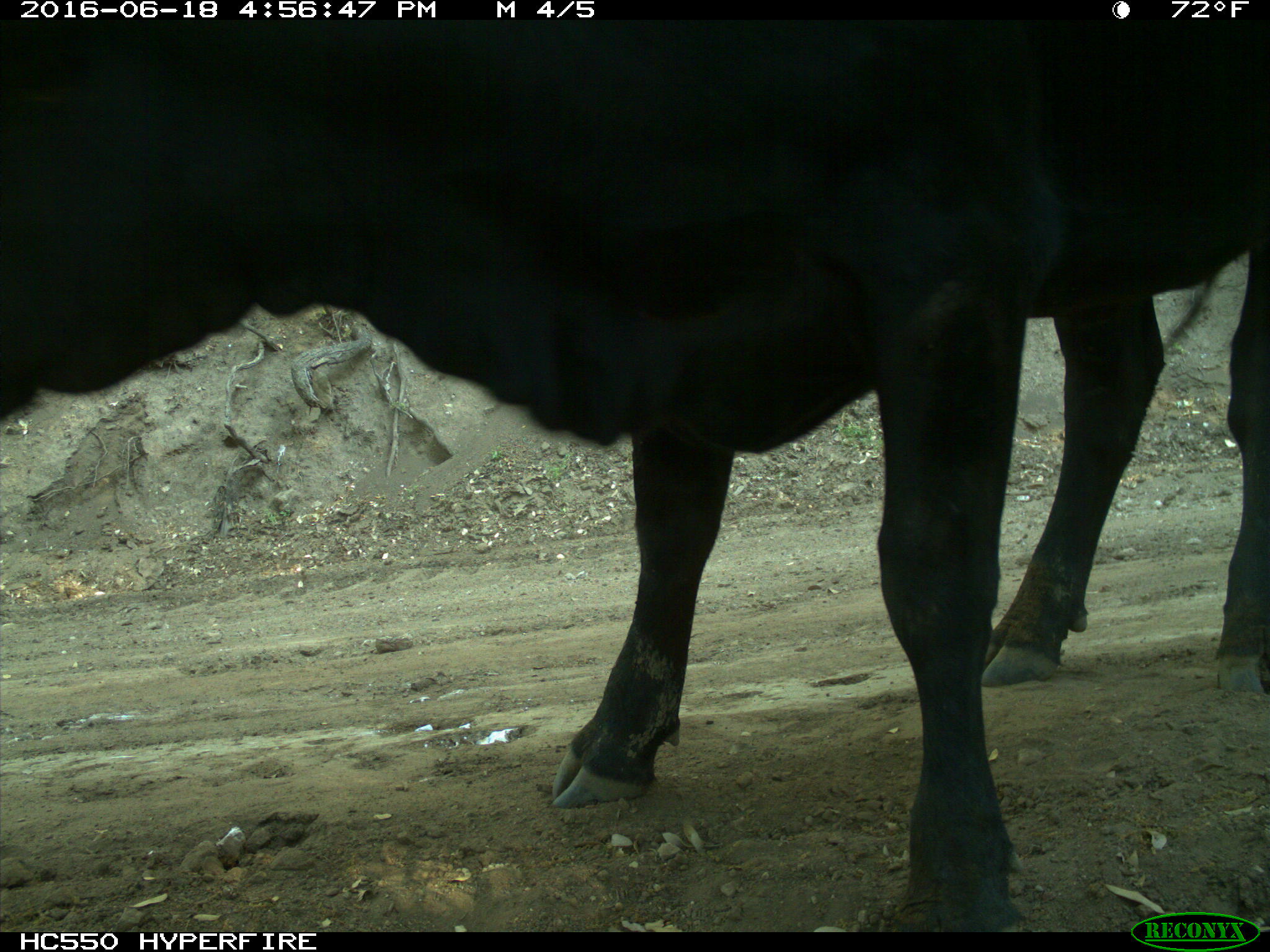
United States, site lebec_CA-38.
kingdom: Animalia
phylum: Chordata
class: Mammalia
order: Artiodactyla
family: Bovidae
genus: Bos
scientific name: Bos taurus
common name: domestic cow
Bos taurus (domestic cow).